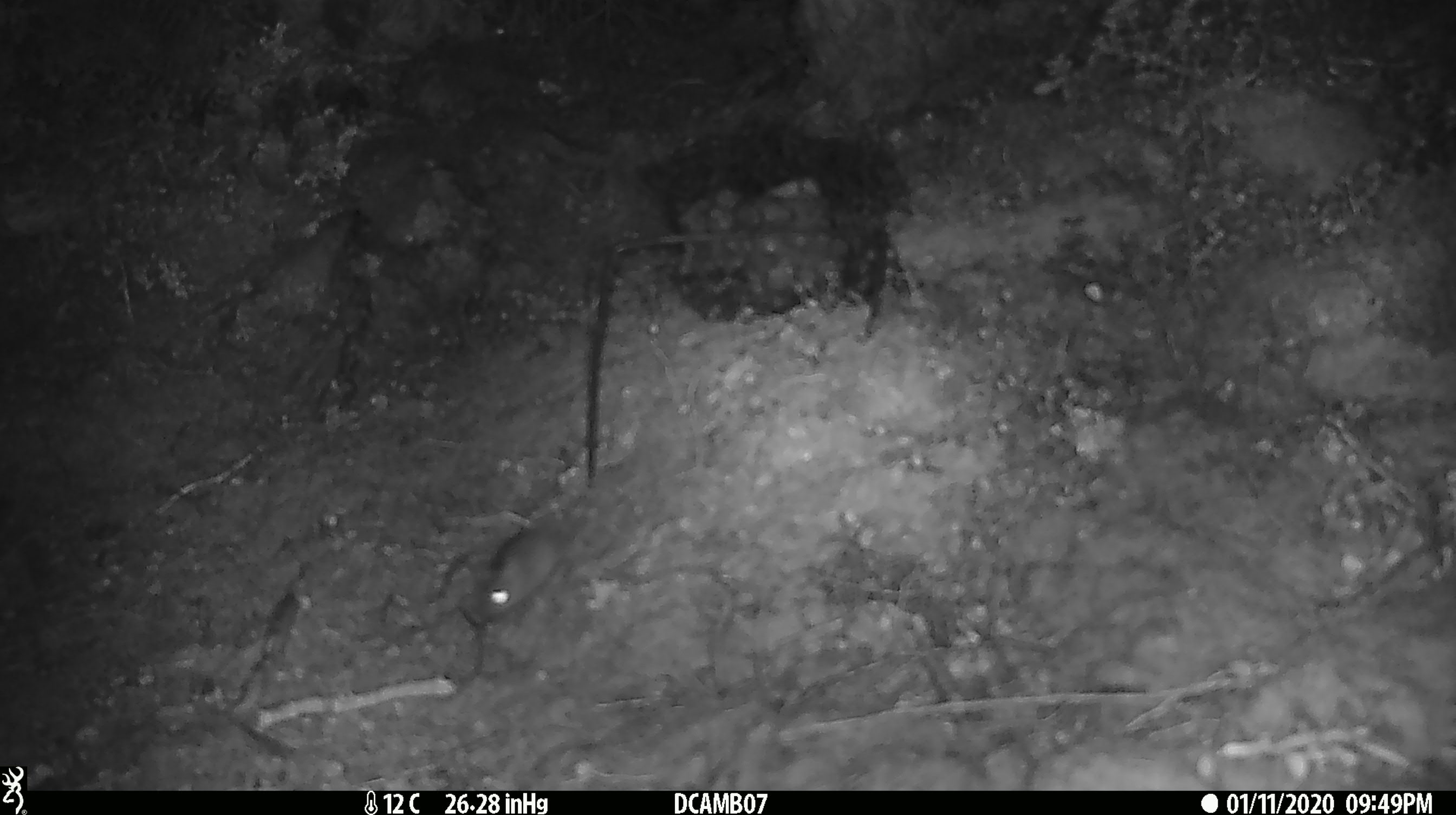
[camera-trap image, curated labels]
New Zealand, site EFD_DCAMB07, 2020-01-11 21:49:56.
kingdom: Animalia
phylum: Chordata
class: Mammalia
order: Rodentia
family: Muridae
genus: Mus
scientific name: Mus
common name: mouse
Mouse (Mus).